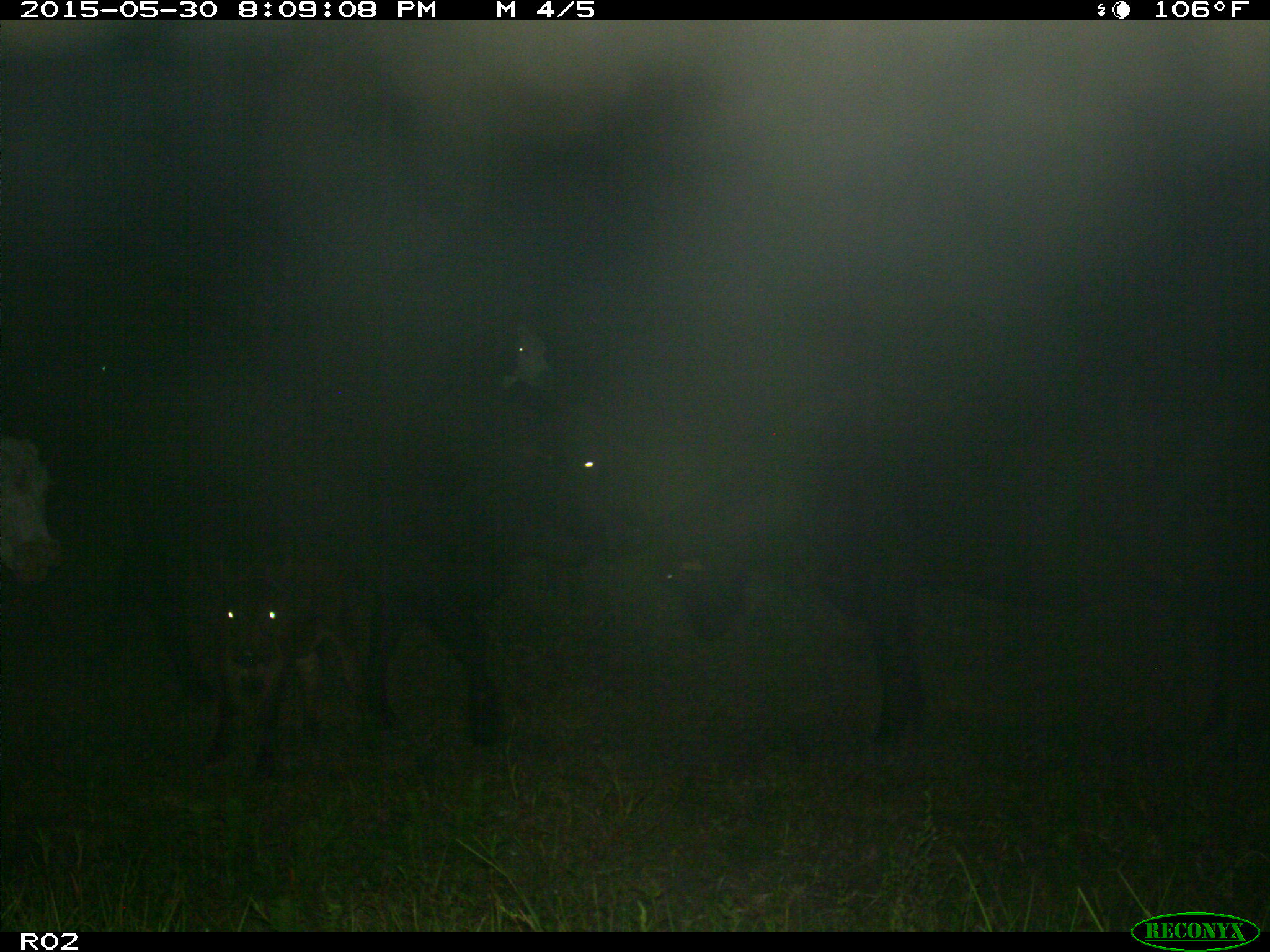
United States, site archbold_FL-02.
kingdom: Animalia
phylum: Chordata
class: Mammalia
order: Artiodactyla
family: Bovidae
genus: Bos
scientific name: Bos taurus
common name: domestic cow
Bos taurus (domestic cow).